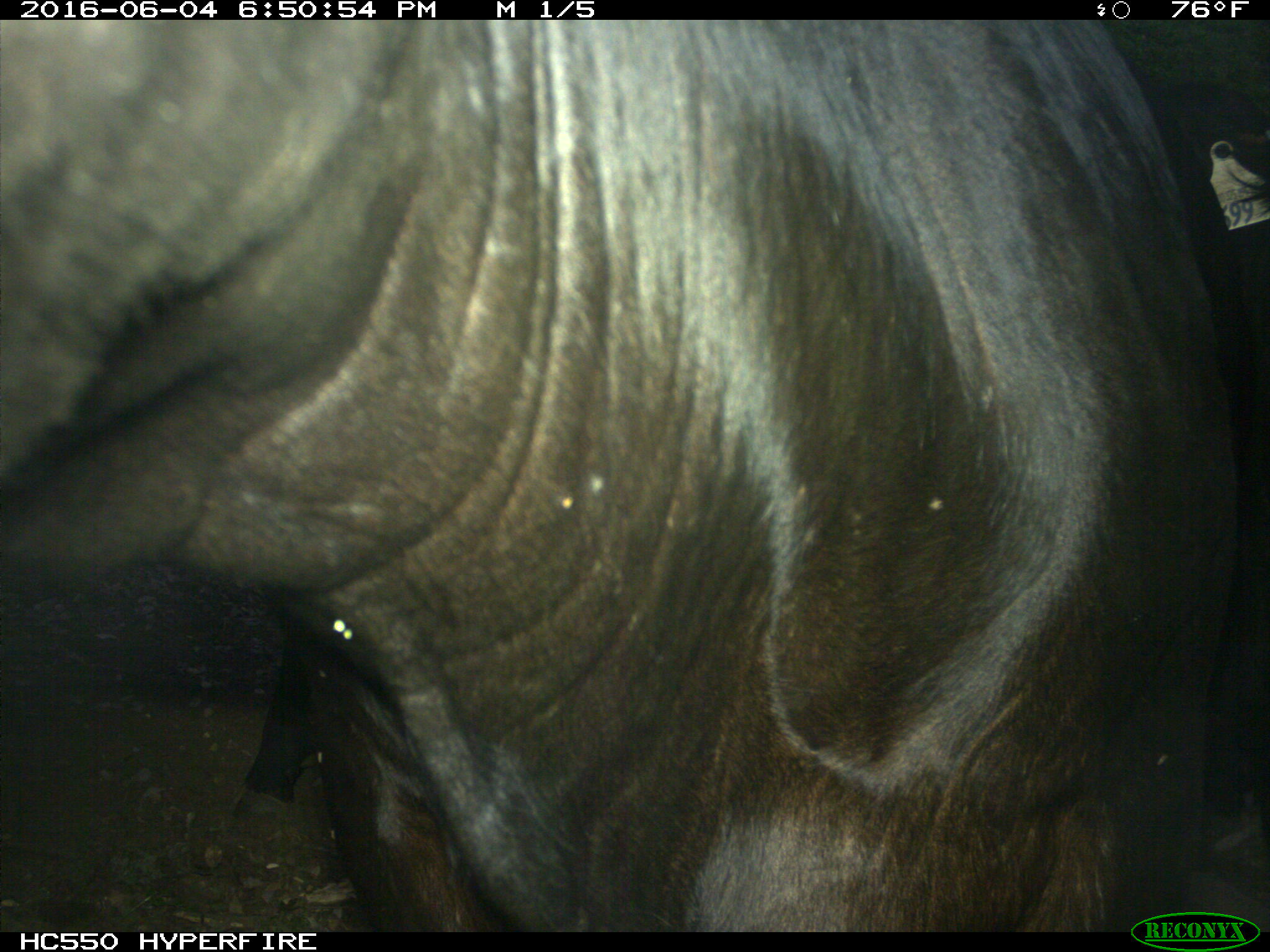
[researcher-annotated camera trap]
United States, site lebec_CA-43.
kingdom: Animalia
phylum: Chordata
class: Mammalia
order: Artiodactyla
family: Bovidae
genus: Bos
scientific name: Bos taurus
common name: domestic cow